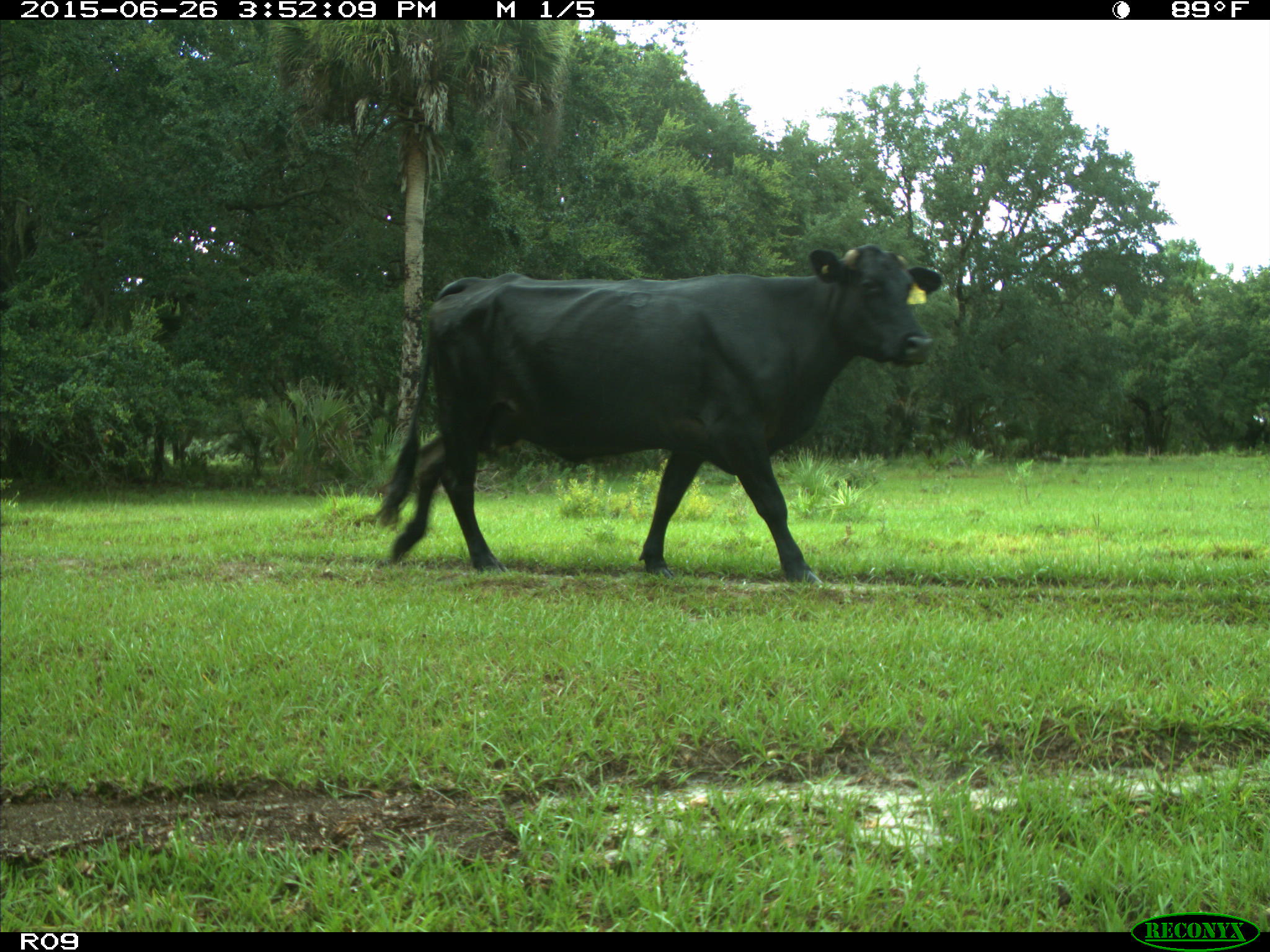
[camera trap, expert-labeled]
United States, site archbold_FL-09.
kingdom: Animalia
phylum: Chordata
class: Mammalia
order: Artiodactyla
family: Bovidae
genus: Bos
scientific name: Bos taurus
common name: domestic cow